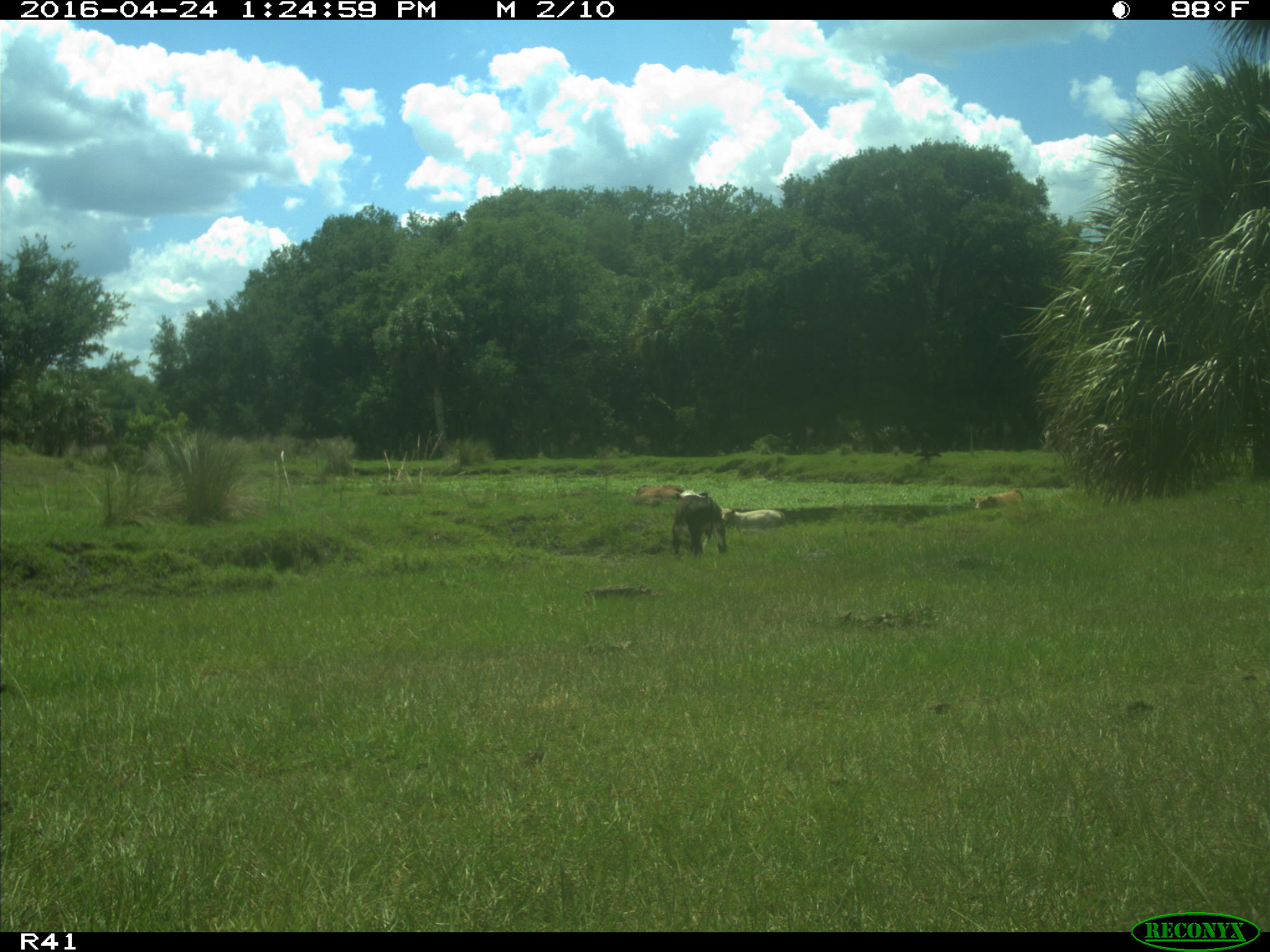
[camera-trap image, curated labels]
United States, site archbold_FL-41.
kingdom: Animalia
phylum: Chordata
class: Mammalia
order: Artiodactyla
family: Bovidae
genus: Bos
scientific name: Bos taurus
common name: domestic cow